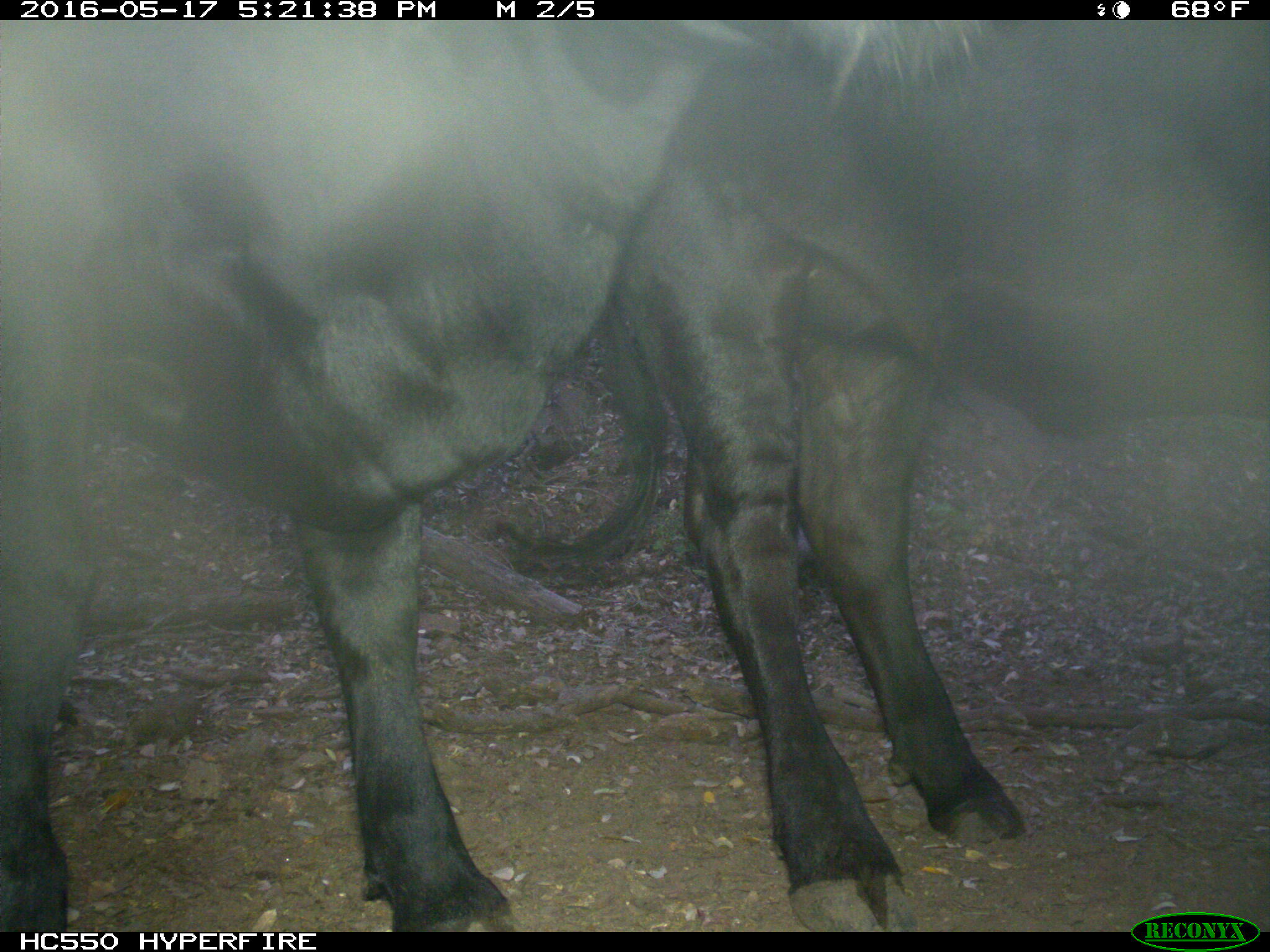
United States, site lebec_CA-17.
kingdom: Animalia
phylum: Chordata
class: Mammalia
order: Artiodactyla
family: Bovidae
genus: Bos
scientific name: Bos taurus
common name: domestic cow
Bos taurus (domestic cow).